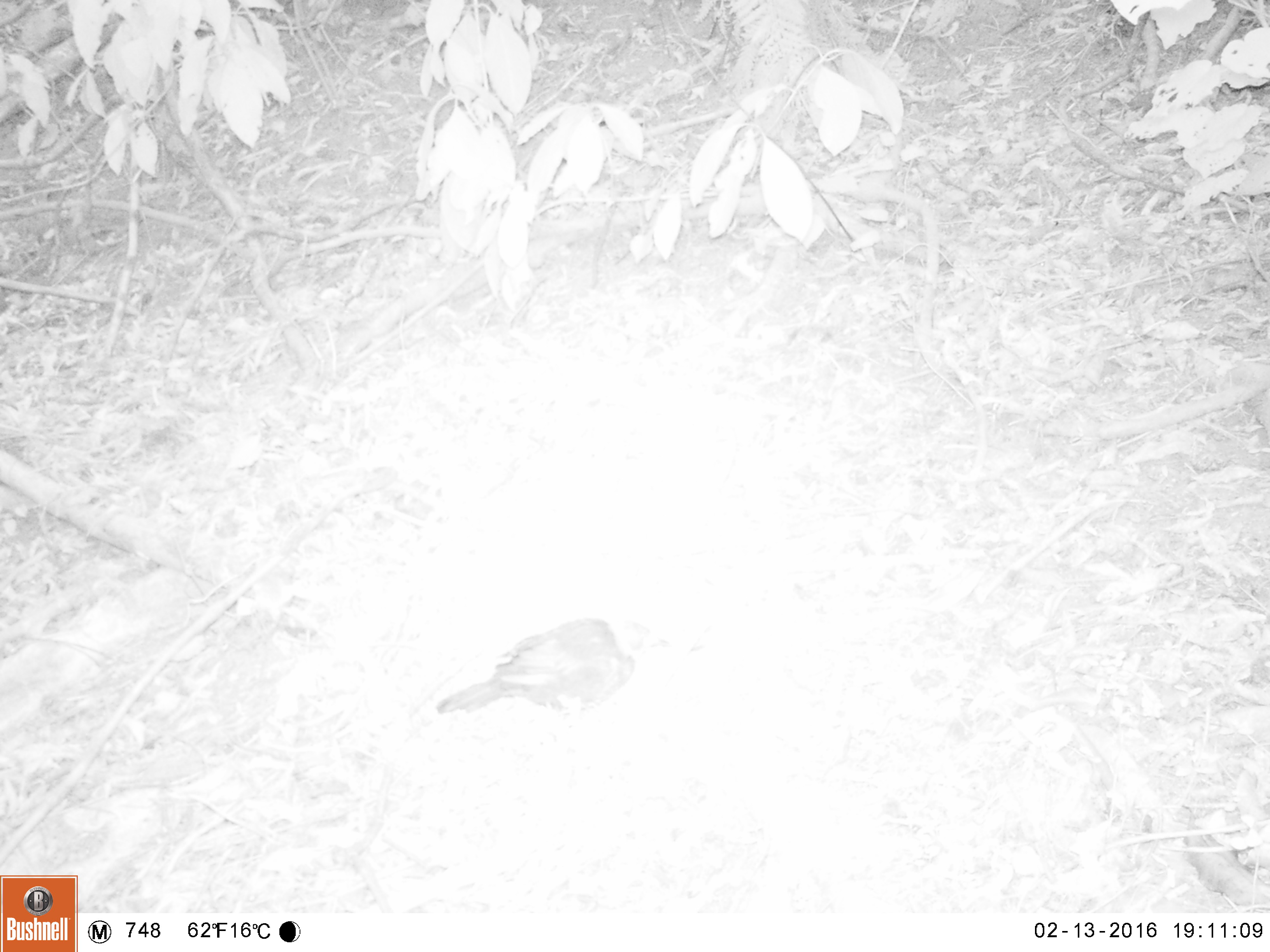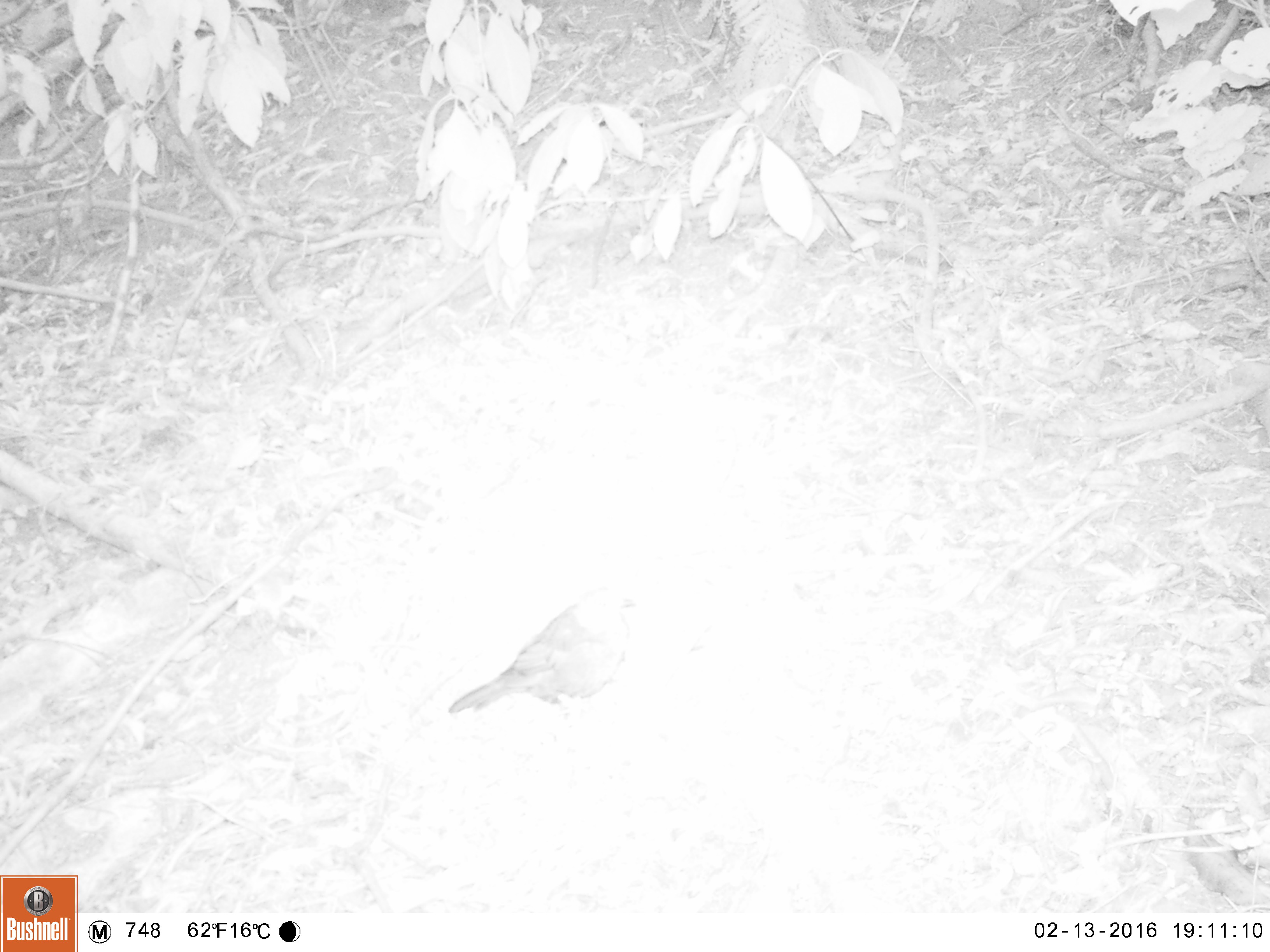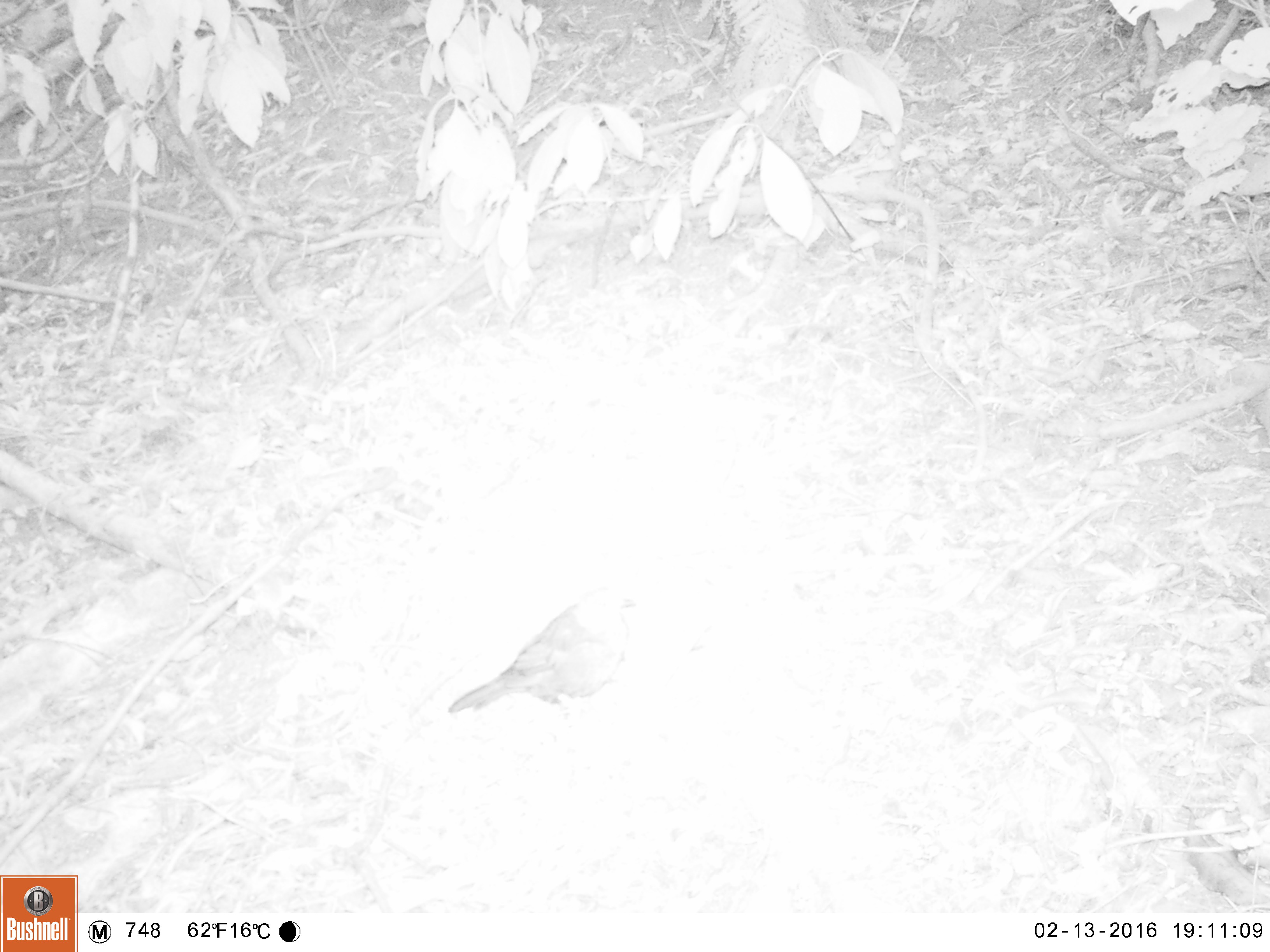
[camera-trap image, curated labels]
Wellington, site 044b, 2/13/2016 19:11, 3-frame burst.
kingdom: Animalia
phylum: Chordata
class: Aves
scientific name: Aves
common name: bird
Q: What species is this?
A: Bird (Aves).